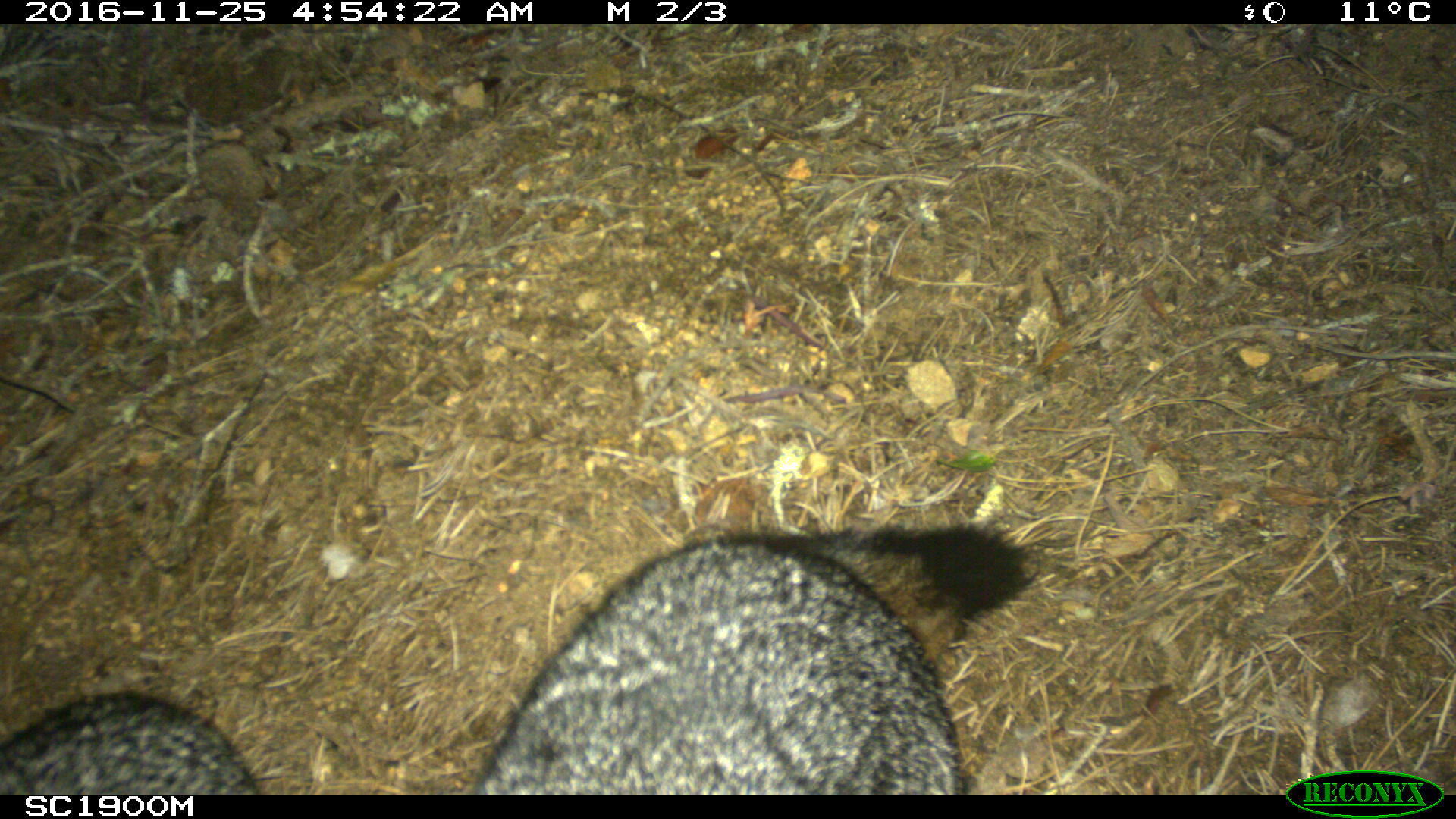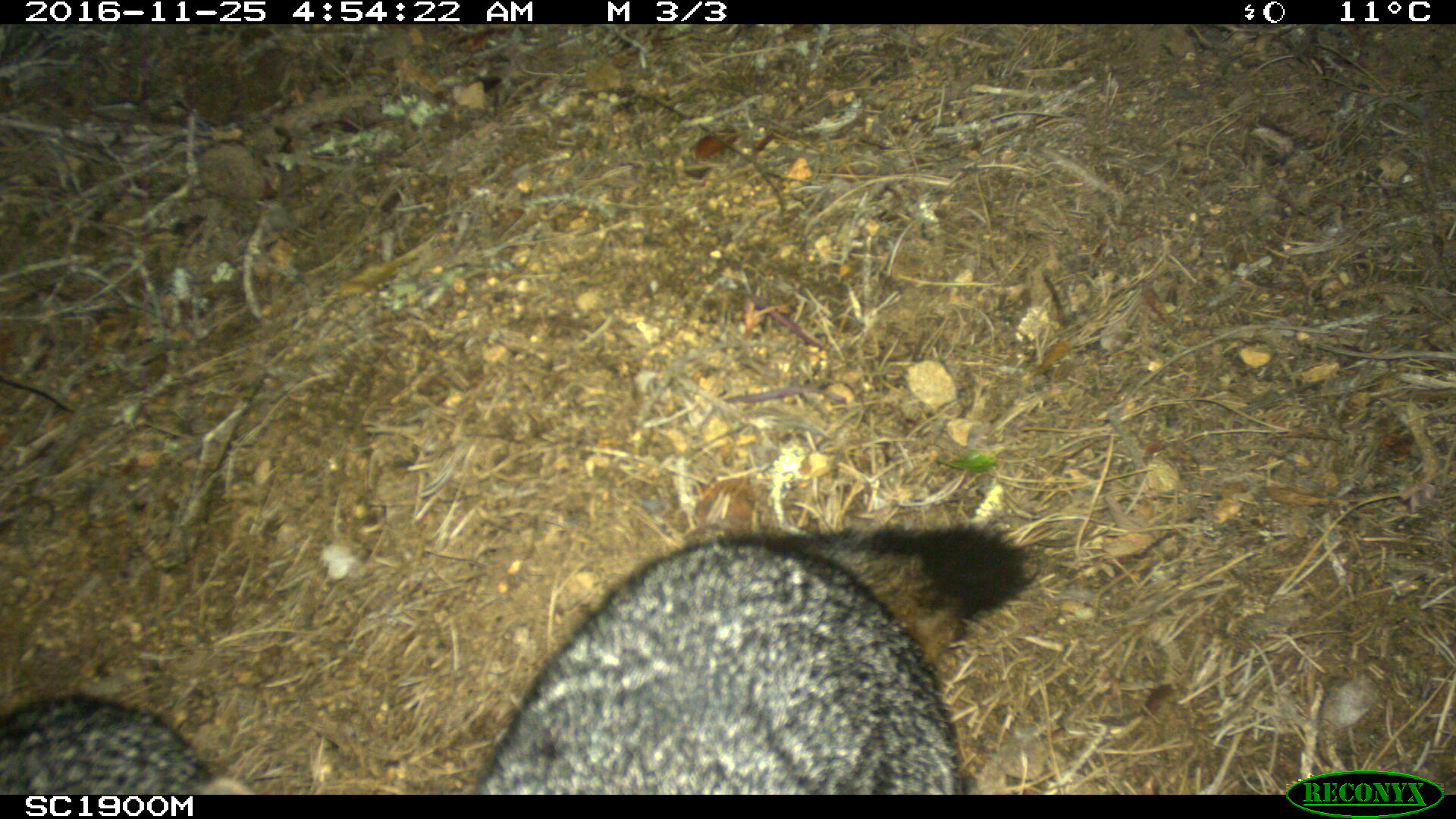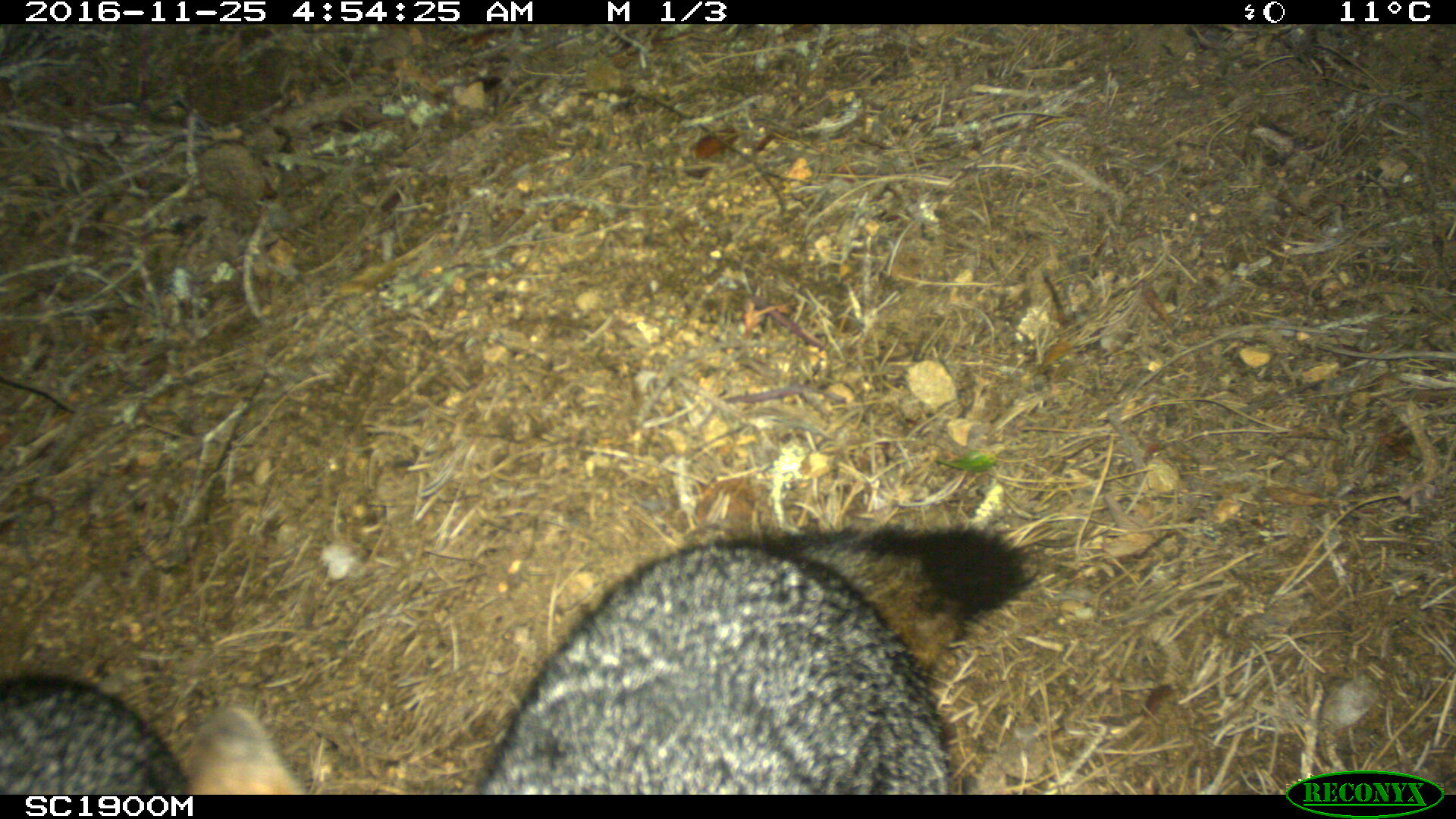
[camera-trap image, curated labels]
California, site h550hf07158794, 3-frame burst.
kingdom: Animalia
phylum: Chordata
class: Mammalia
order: Carnivora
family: Canidae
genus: Urocyon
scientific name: Urocyon littoralis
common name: island fox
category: fox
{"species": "fox (island fox) (Urocyon littoralis)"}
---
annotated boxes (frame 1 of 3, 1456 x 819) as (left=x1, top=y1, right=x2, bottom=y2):
fox: (left=469, top=518, right=1042, bottom=794); (left=0, top=691, right=260, bottom=795)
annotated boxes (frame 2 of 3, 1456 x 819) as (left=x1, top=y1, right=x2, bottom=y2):
fox: (left=477, top=525, right=1043, bottom=794); (left=0, top=692, right=250, bottom=795)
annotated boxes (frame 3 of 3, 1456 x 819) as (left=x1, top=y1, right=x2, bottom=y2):
fox: (left=476, top=518, right=1036, bottom=795); (left=0, top=673, right=308, bottom=795)